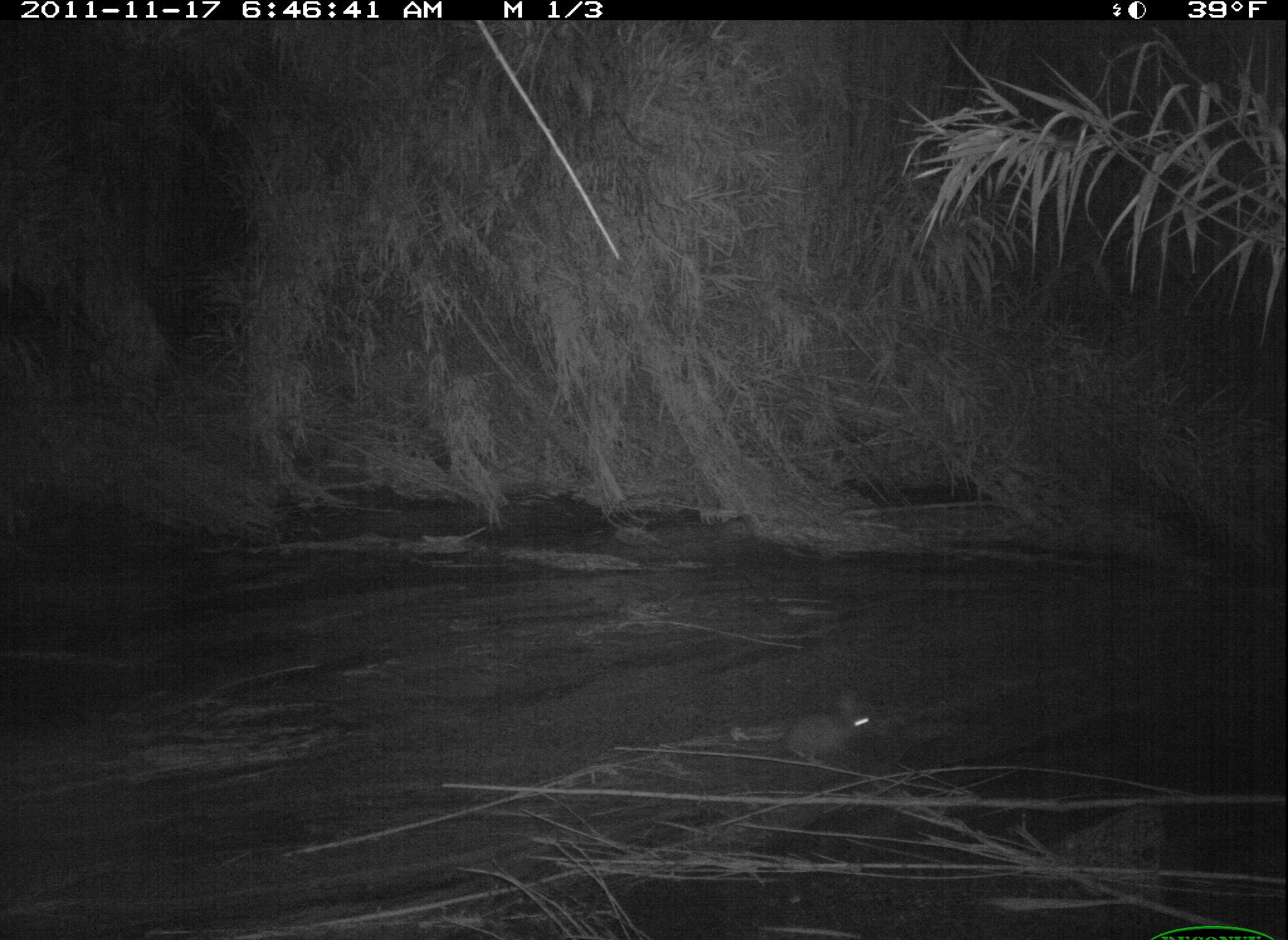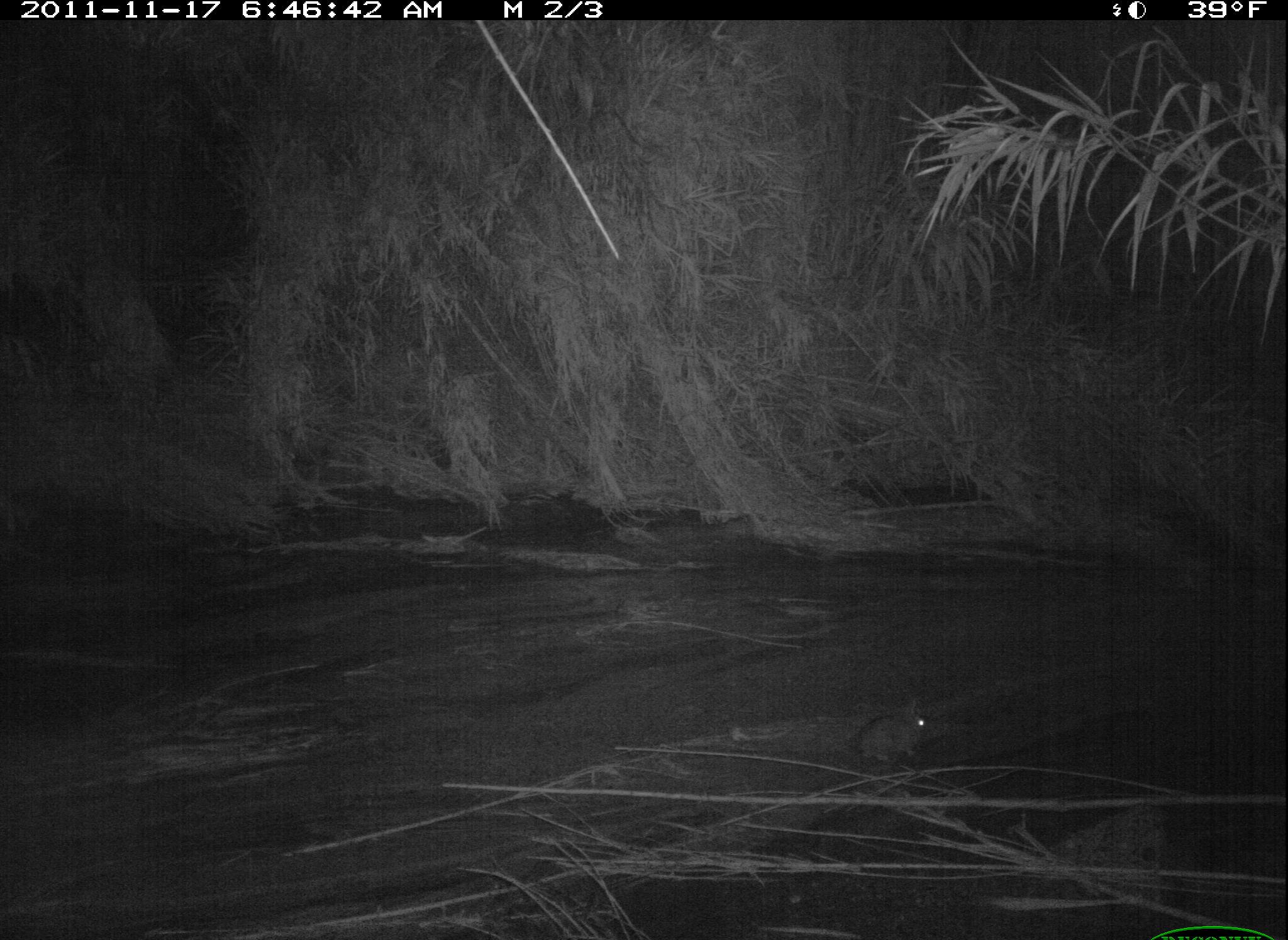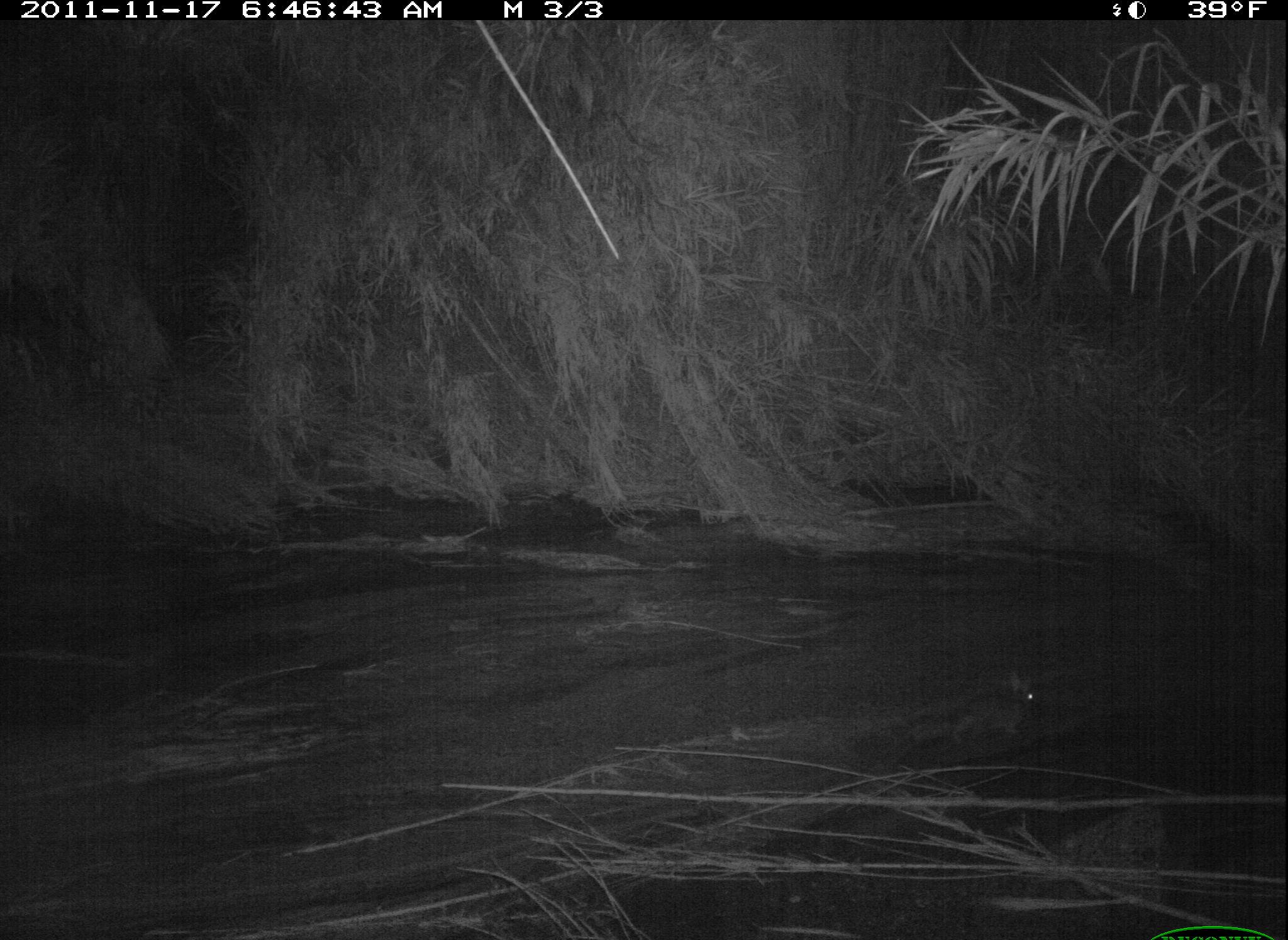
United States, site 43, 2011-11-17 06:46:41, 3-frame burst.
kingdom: Animalia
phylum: Chordata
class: Mammalia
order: Lagomorpha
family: Leporidae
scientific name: Leporidae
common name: rabbits and hares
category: rabbit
Rabbit (rabbits and hares) (Leporidae).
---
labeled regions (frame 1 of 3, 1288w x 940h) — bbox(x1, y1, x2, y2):
rabbit: bbox(781, 686, 887, 768)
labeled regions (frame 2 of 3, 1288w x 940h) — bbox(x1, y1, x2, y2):
rabbit: bbox(848, 689, 955, 783)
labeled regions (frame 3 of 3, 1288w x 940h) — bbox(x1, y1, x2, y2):
rabbit: bbox(934, 659, 1061, 762)